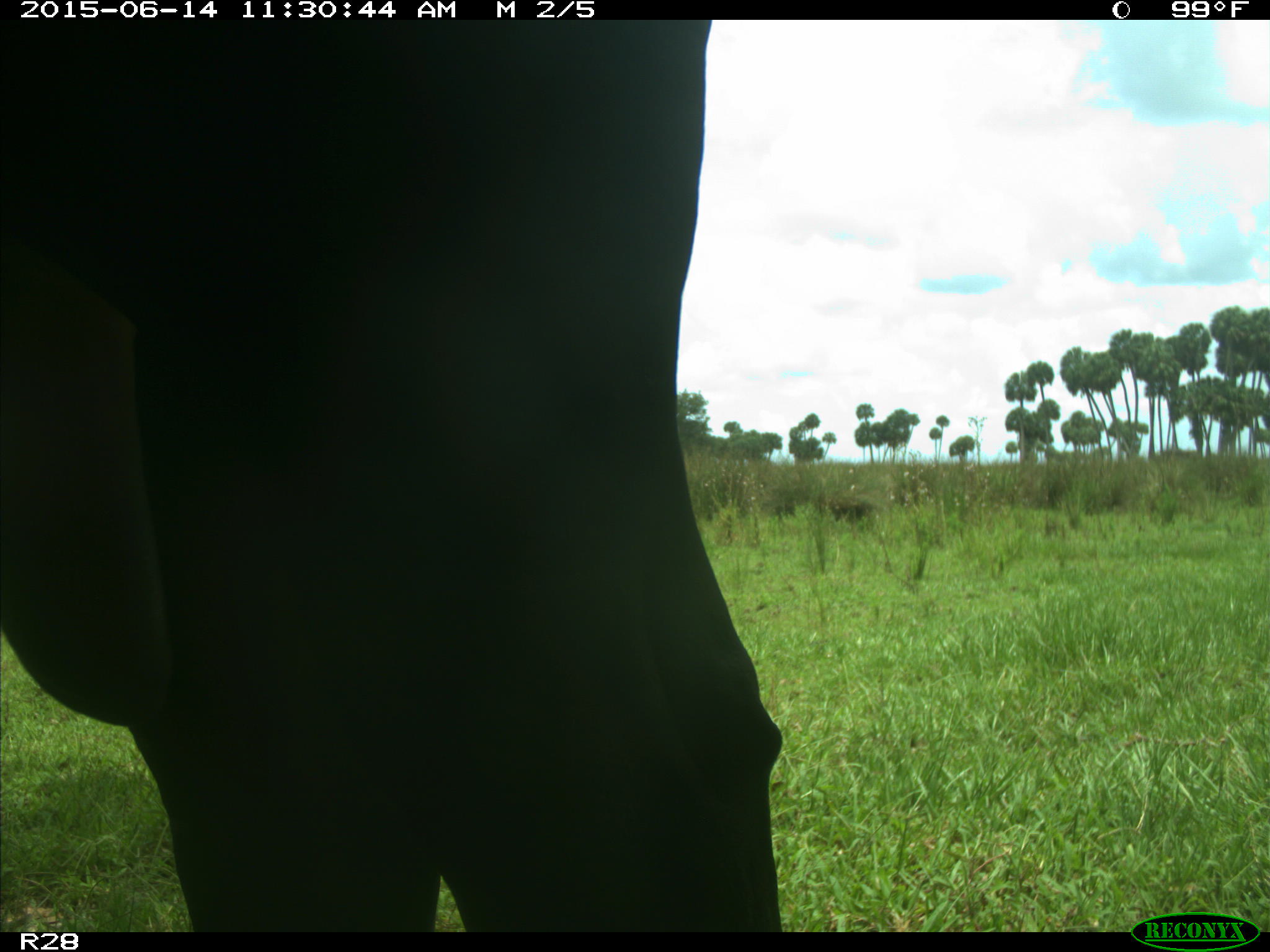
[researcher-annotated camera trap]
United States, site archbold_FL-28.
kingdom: Animalia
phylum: Chordata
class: Mammalia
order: Artiodactyla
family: Bovidae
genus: Bos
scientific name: Bos taurus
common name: domestic cow